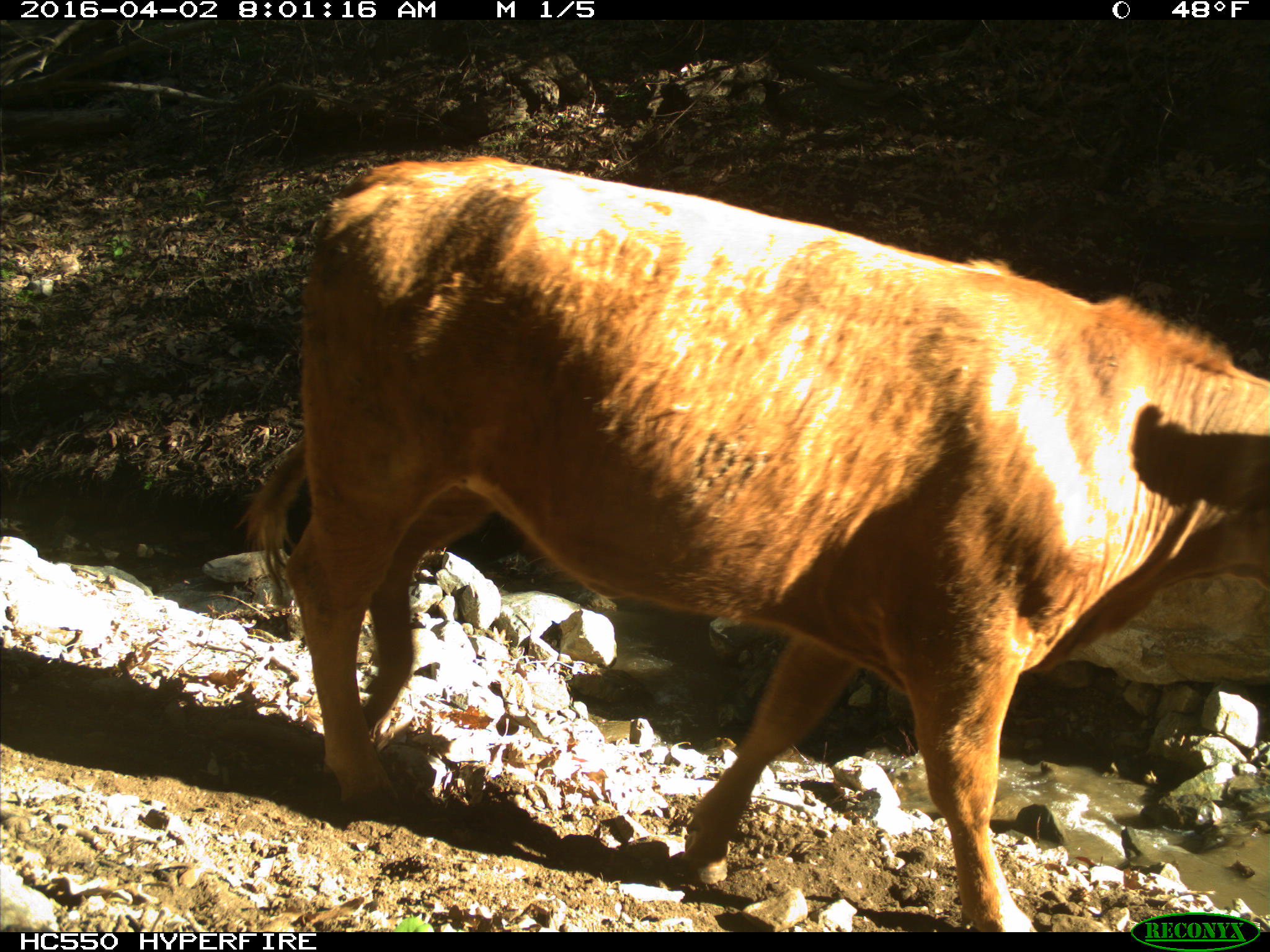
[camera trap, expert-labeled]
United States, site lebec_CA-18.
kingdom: Animalia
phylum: Chordata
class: Mammalia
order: Artiodactyla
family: Bovidae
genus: Bos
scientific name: Bos taurus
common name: domestic cow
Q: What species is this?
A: Bos taurus (domestic cow).